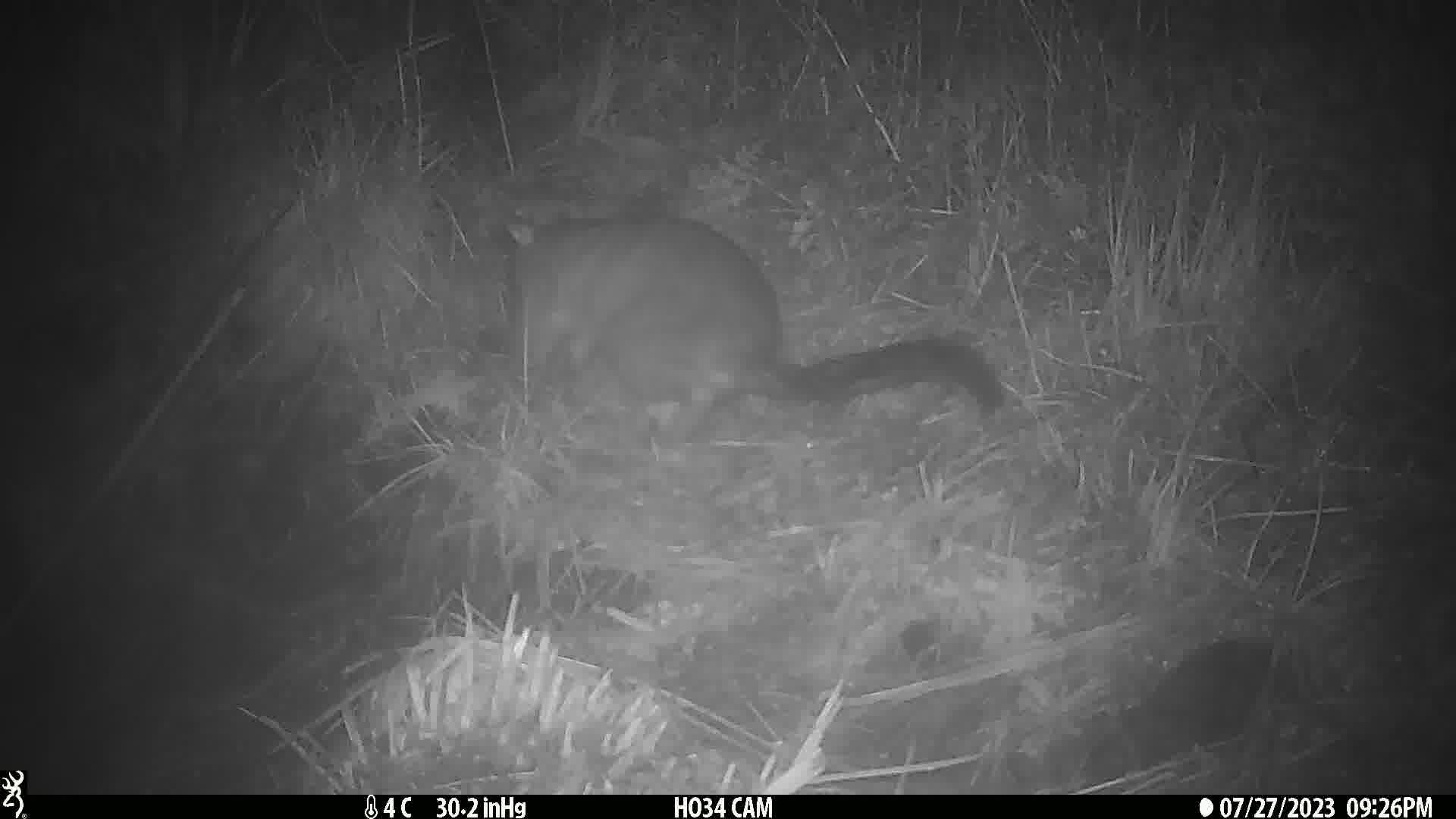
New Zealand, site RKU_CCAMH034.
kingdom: Animalia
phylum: Chordata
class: Mammalia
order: Diprotodontia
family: Phalangeridae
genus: Trichosurus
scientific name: Trichosurus vulpecula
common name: common brushtail possum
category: possum